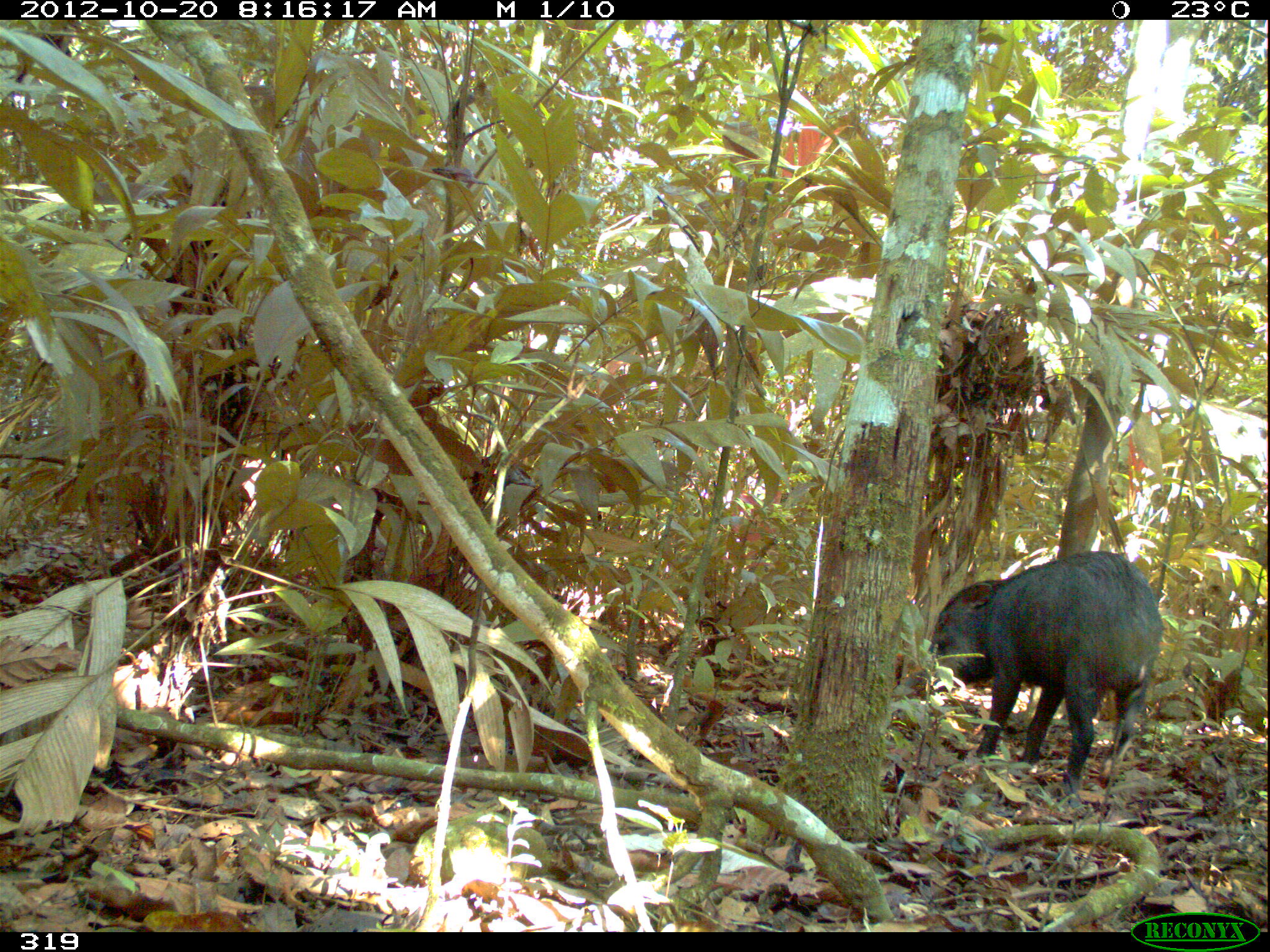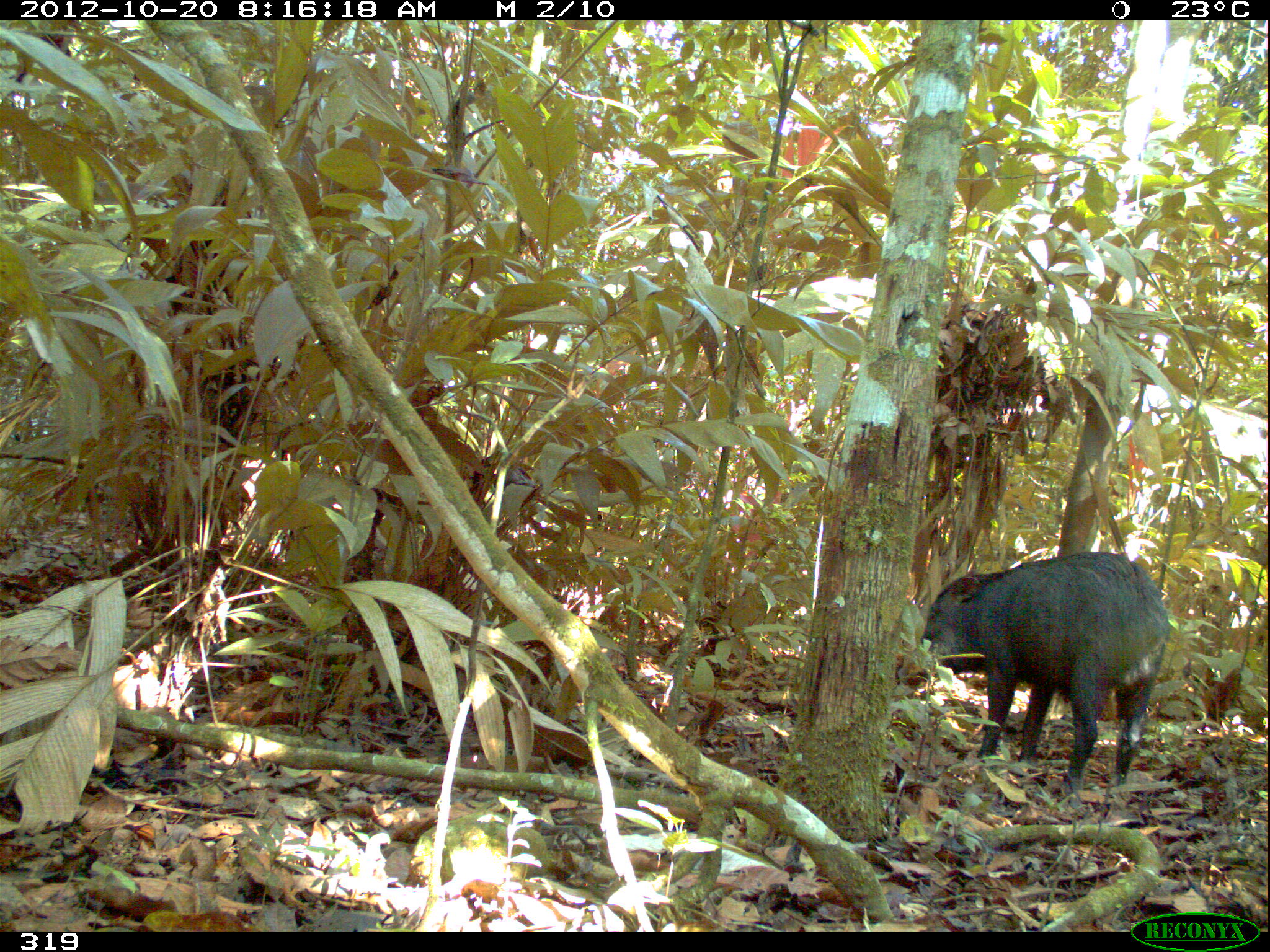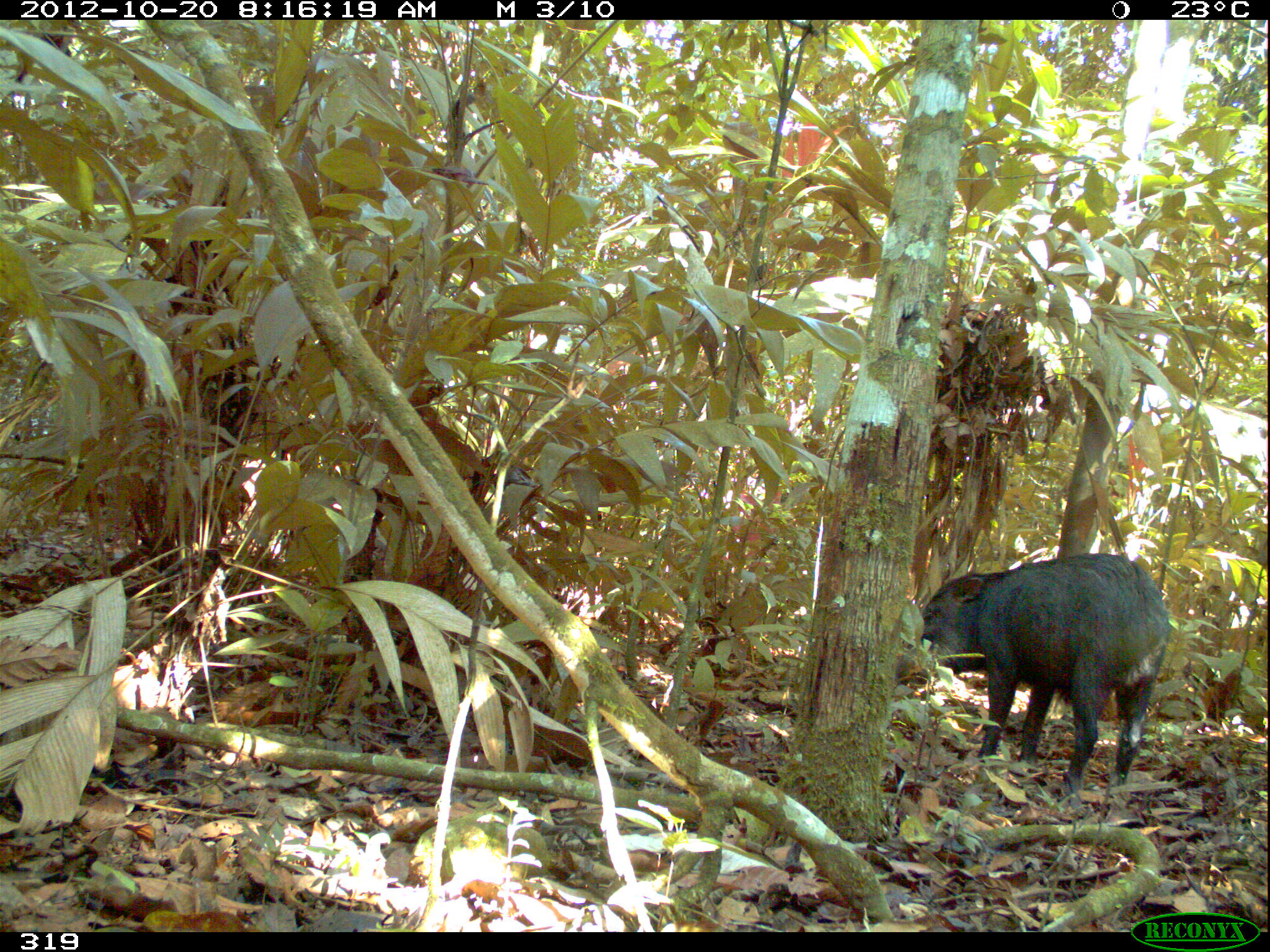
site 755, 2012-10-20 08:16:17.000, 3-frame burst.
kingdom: Animalia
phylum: Chordata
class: Mammalia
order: Artiodactyla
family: Tayassuidae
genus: Tayassu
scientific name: Tayassu pecari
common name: white-lipped peccary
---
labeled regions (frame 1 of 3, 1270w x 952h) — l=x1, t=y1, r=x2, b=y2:
tayassu pecari: l=904, t=550, r=1164, b=808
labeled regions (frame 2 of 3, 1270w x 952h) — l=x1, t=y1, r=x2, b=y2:
tayassu pecari: l=896, t=550, r=1169, b=791